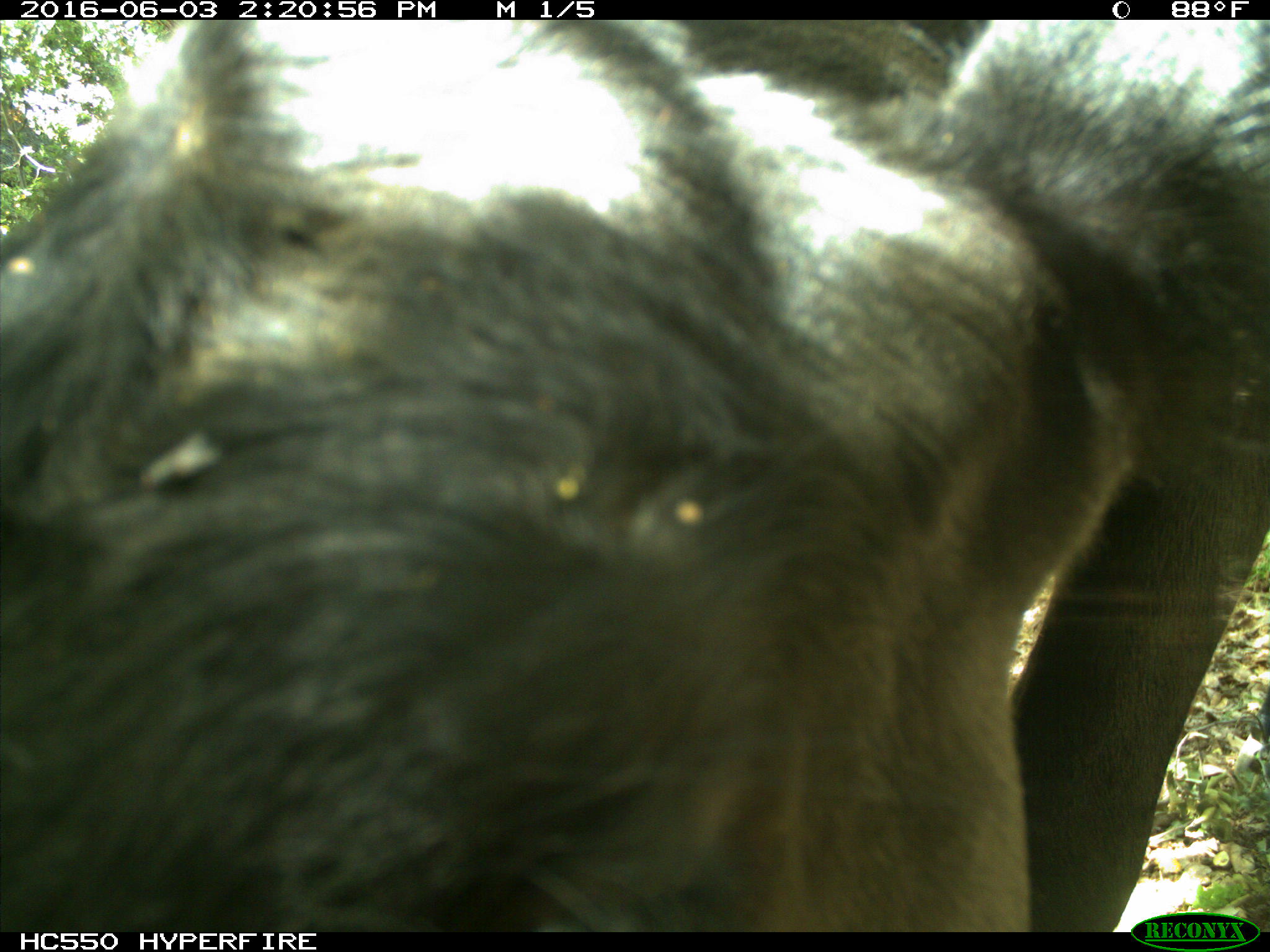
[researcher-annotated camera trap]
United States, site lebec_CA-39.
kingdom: Animalia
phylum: Chordata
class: Mammalia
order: Artiodactyla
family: Bovidae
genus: Bos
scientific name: Bos taurus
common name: domestic cow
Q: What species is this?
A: Bos taurus (domestic cow).